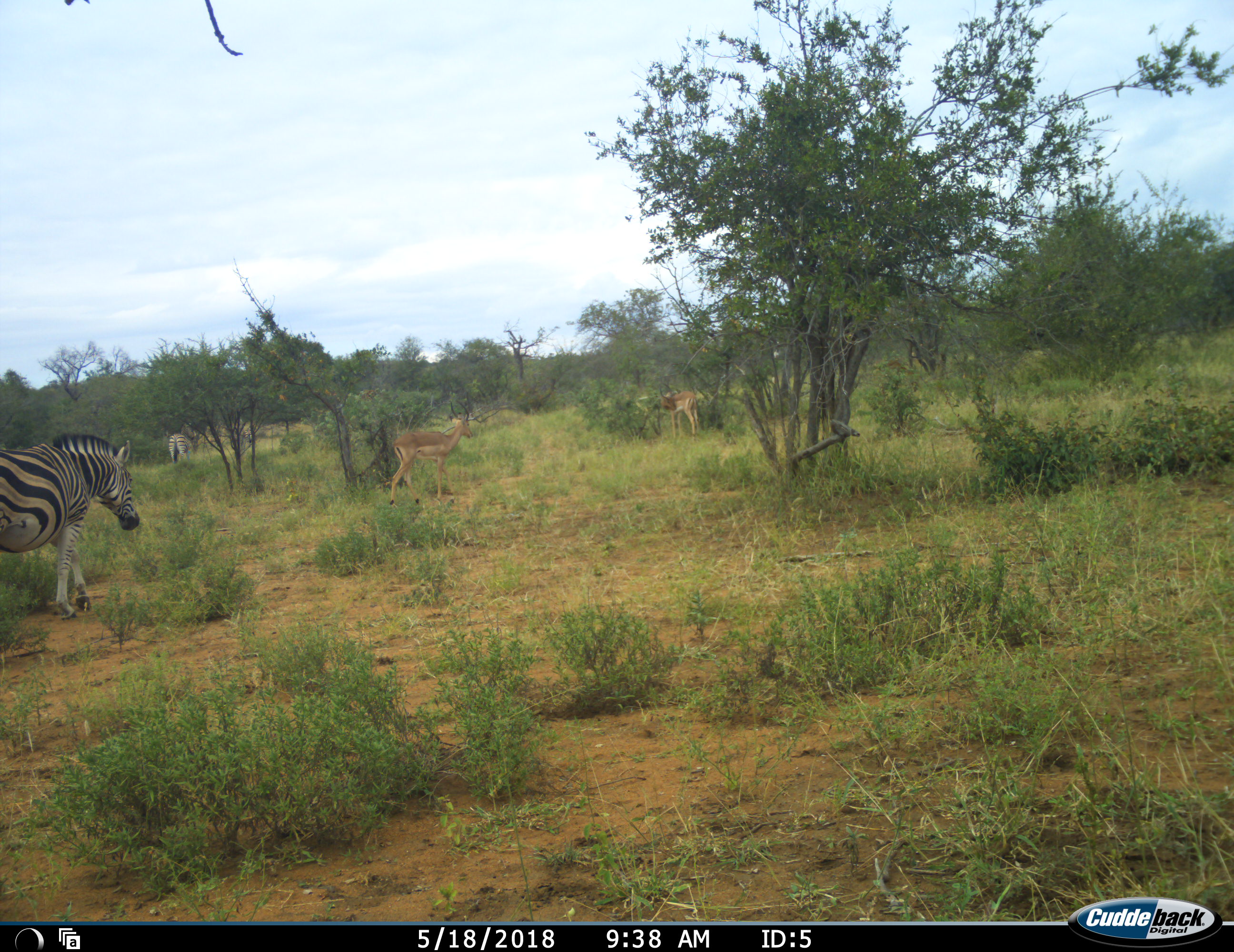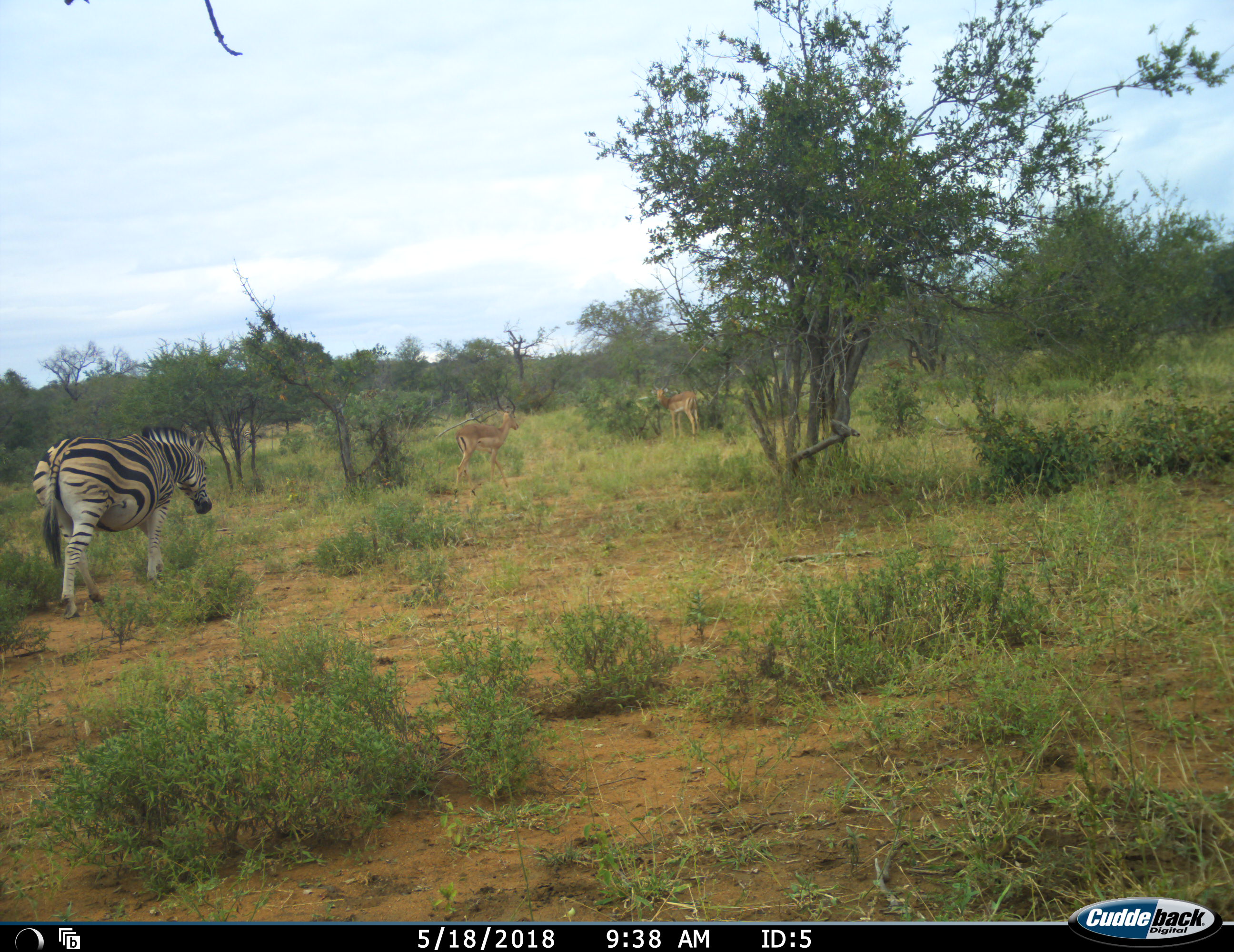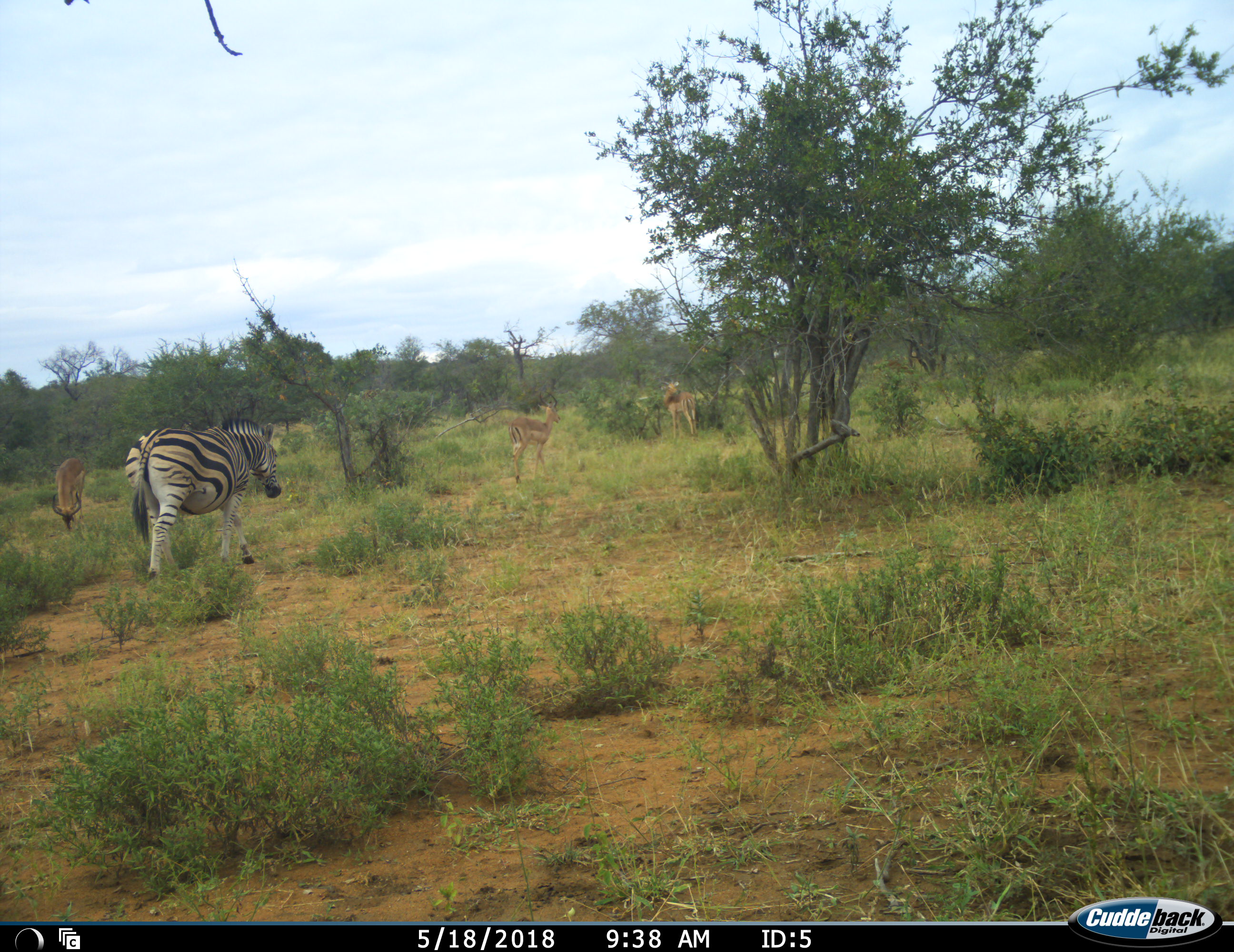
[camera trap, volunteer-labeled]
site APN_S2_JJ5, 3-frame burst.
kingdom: Animalia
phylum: Chordata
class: Mammalia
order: Artiodactyla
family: Bovidae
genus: Aepyceros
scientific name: Aepyceros melampus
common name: impala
Impala (Aepyceros melampus), count 3. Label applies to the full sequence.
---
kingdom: Animalia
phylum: Chordata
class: Mammalia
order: Perissodactyla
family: Equidae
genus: Equus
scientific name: Equus quagga burchellii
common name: burchell's zebra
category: zebraburchells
Zebraburchells (burchell's zebra) (Equus quagga burchellii), count 2. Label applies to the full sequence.